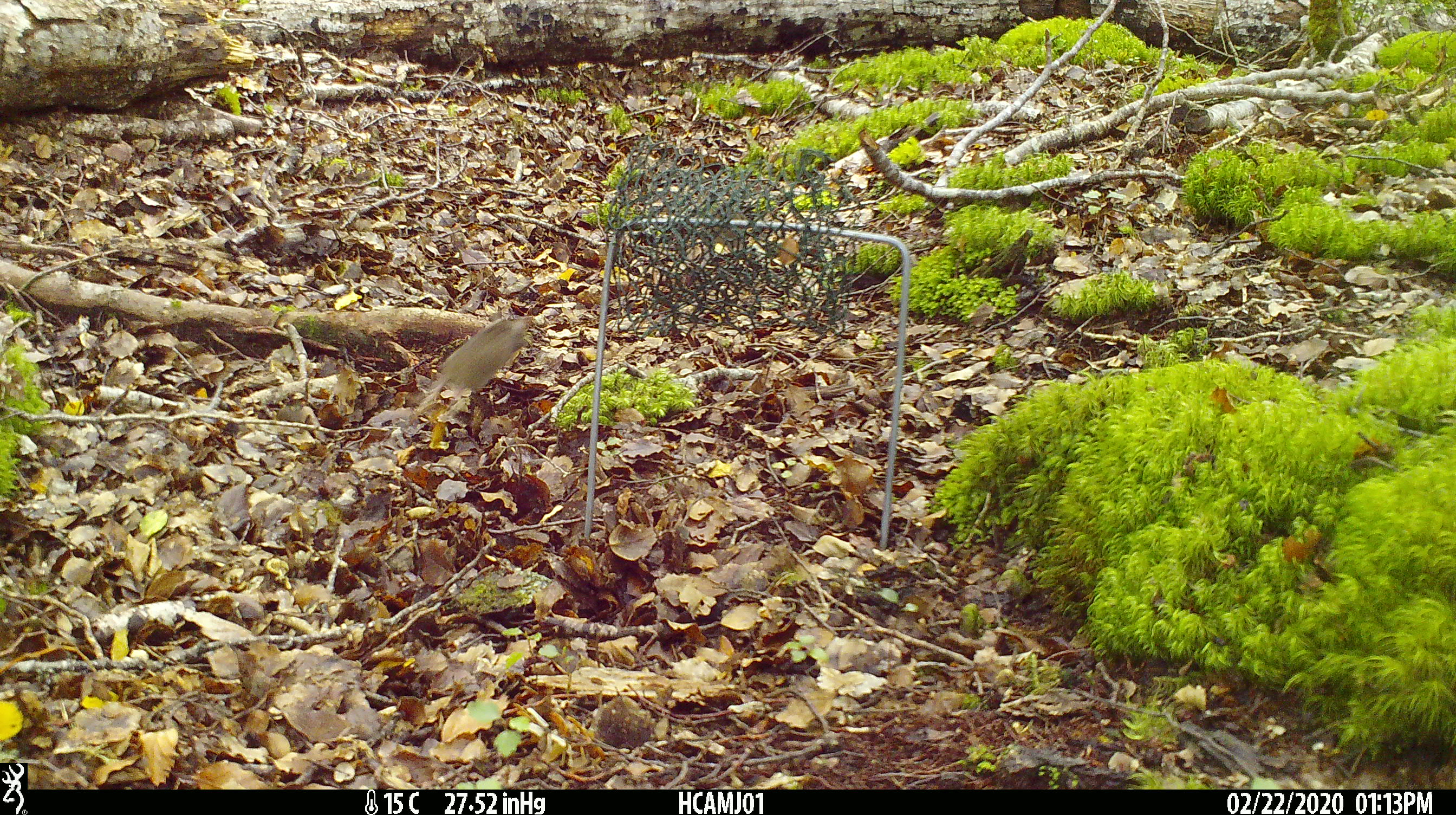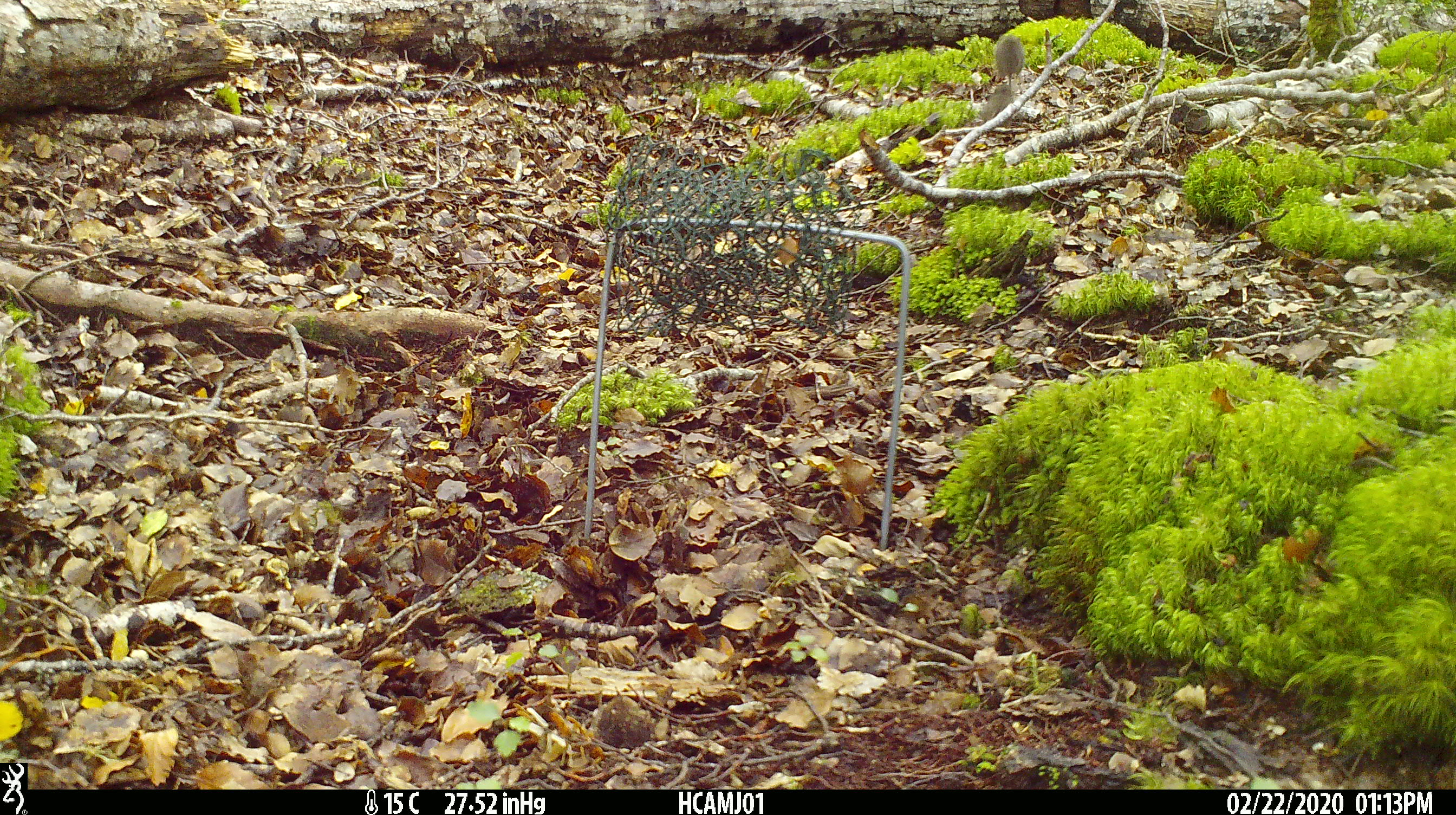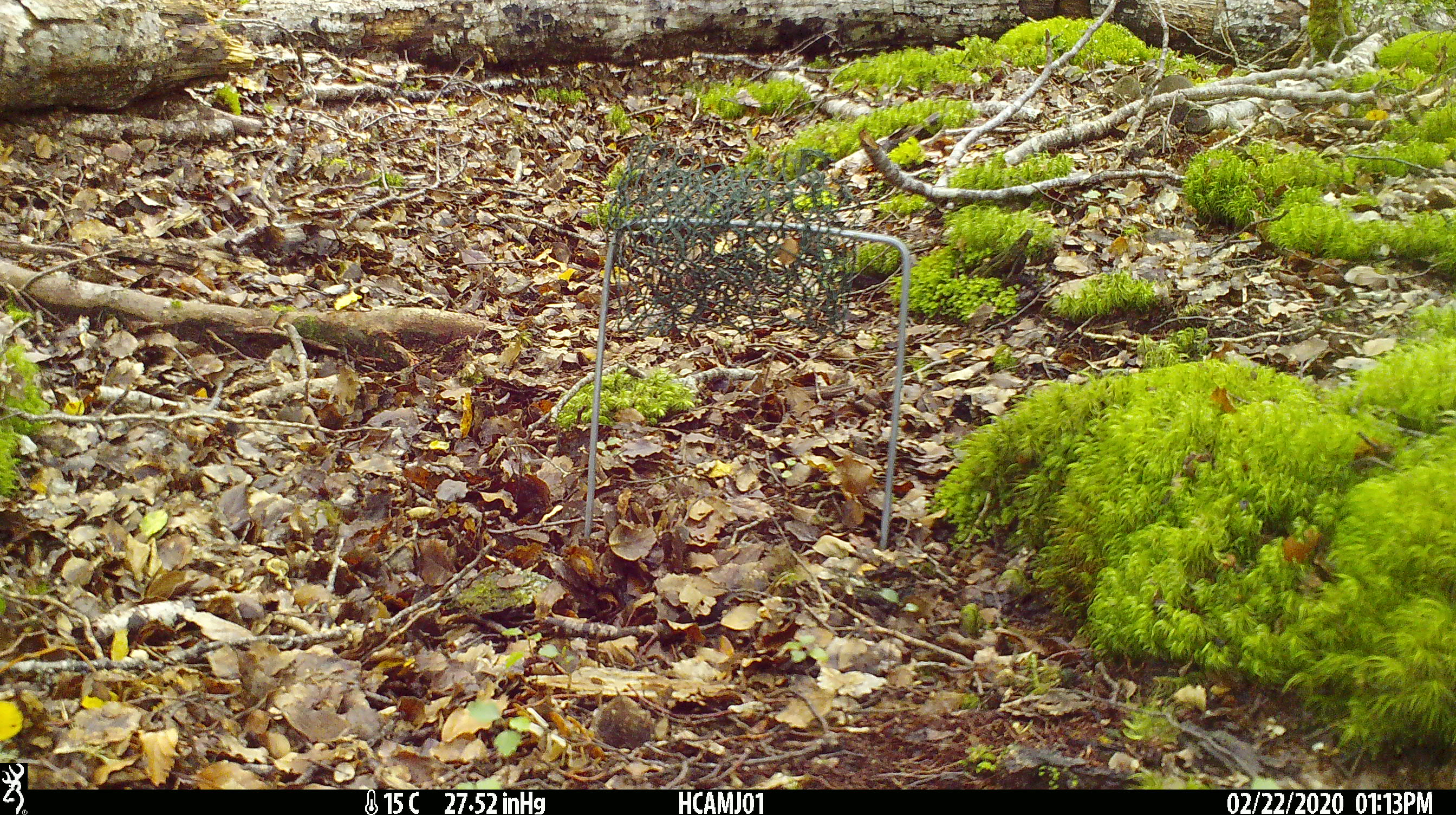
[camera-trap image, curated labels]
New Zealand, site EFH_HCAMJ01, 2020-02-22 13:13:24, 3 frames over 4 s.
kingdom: Animalia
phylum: Chordata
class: Mammalia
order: Rodentia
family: Muridae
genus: Mus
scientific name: Mus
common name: mouse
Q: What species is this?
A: Mouse (Mus).